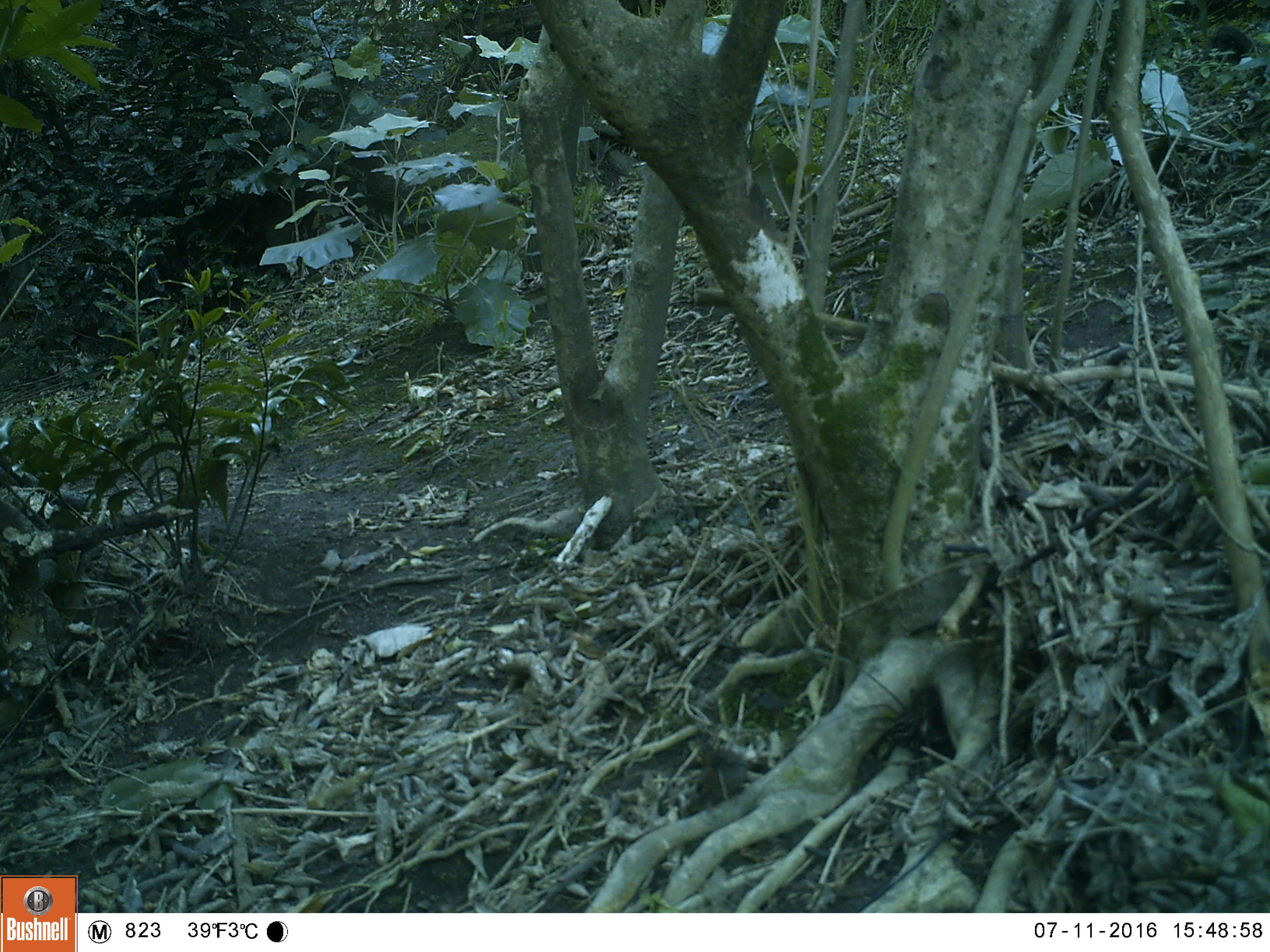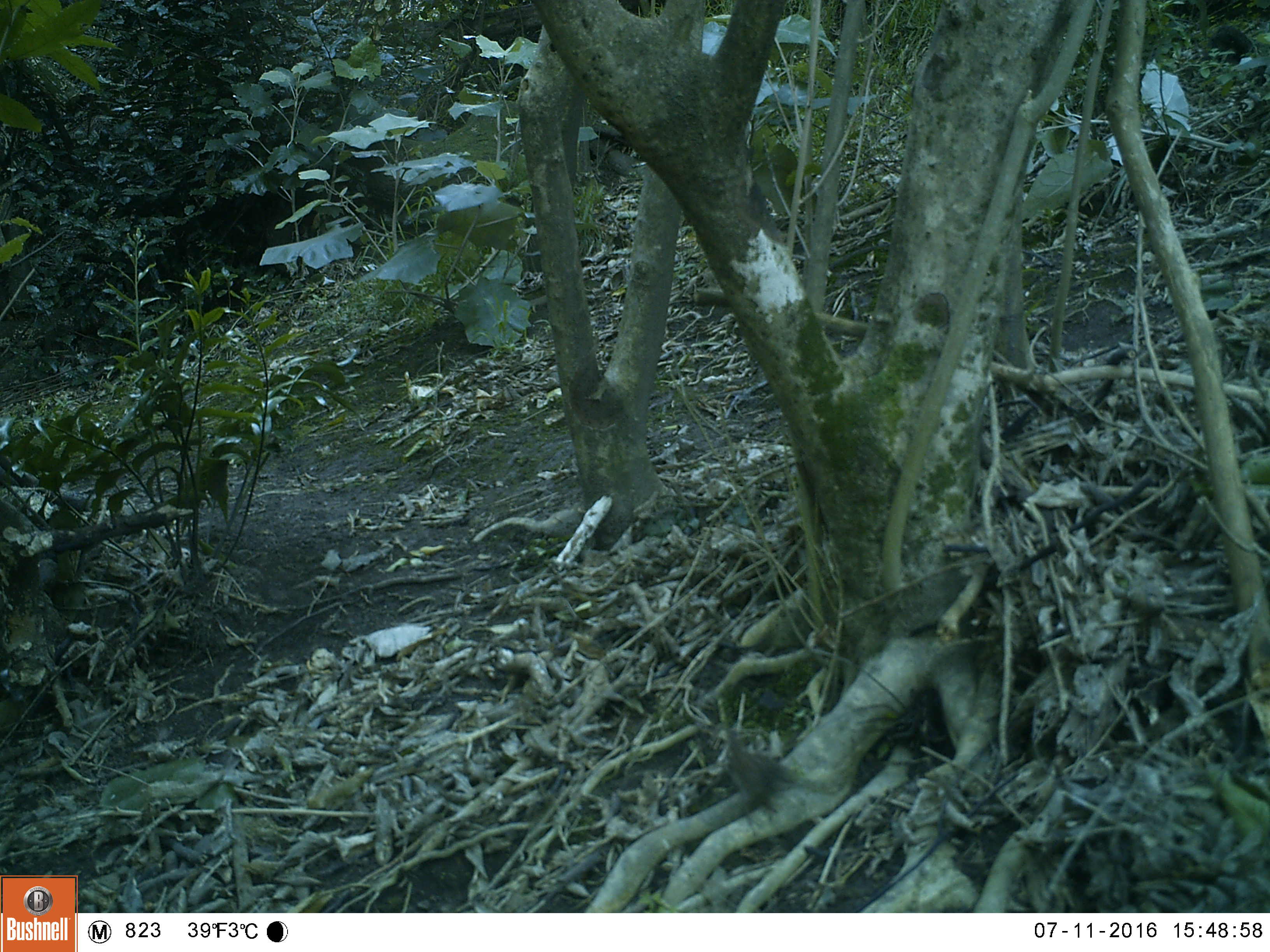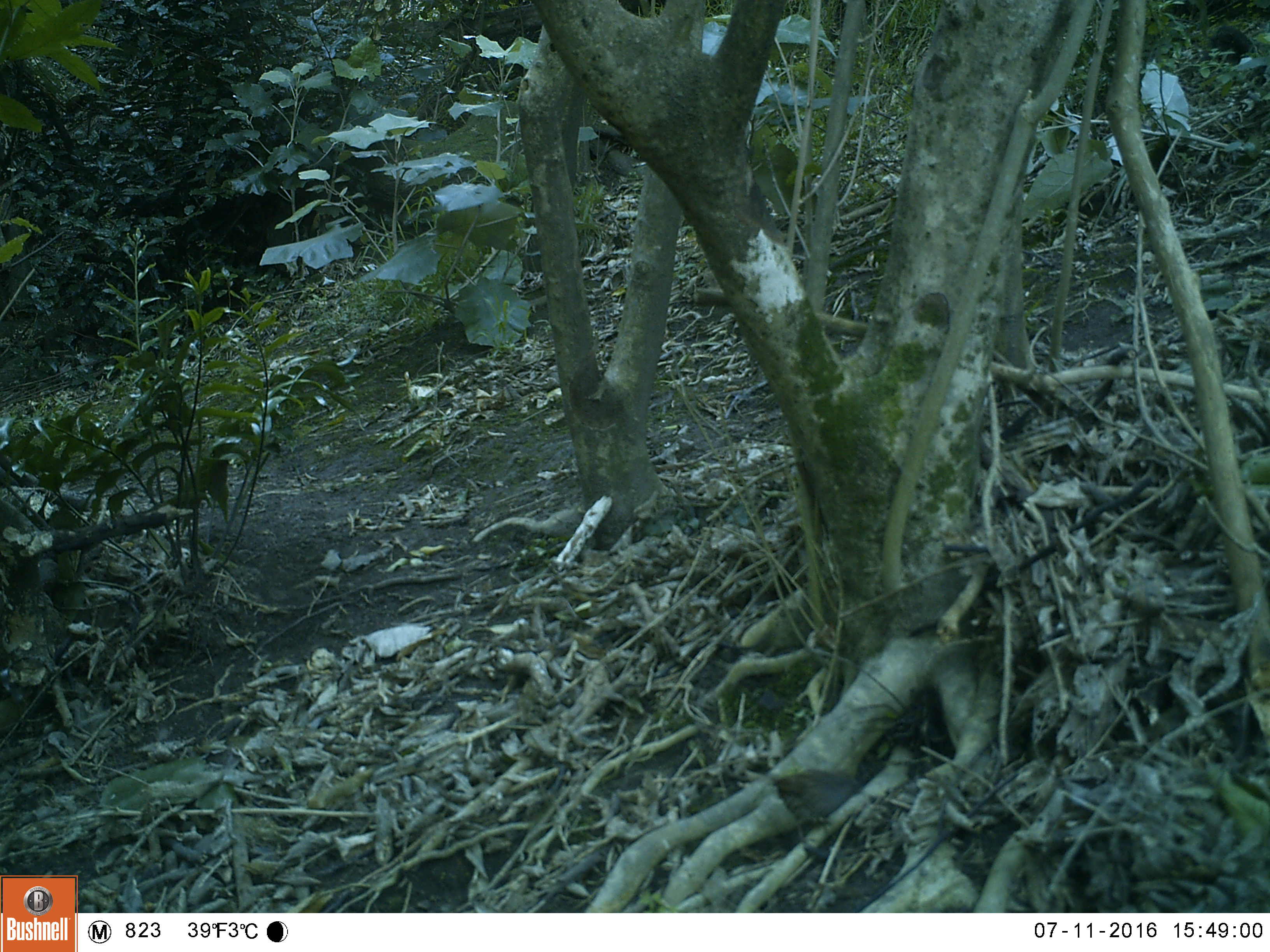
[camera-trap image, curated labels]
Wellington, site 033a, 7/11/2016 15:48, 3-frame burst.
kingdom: Animalia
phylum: Chordata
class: Aves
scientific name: Aves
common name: bird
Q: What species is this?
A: Bird (Aves).